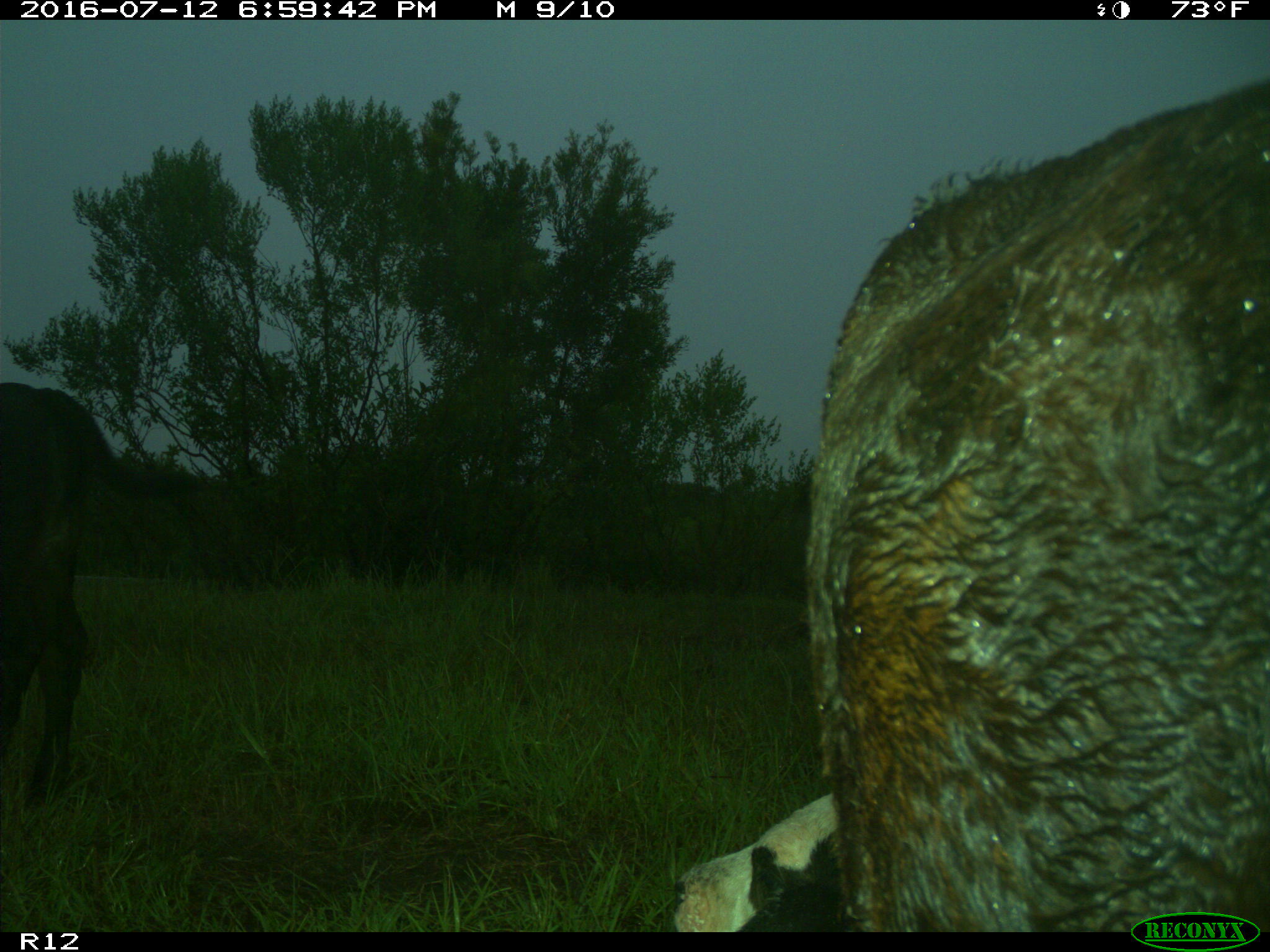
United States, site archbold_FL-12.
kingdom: Animalia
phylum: Chordata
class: Mammalia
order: Artiodactyla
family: Bovidae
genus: Bos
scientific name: Bos taurus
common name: domestic cow